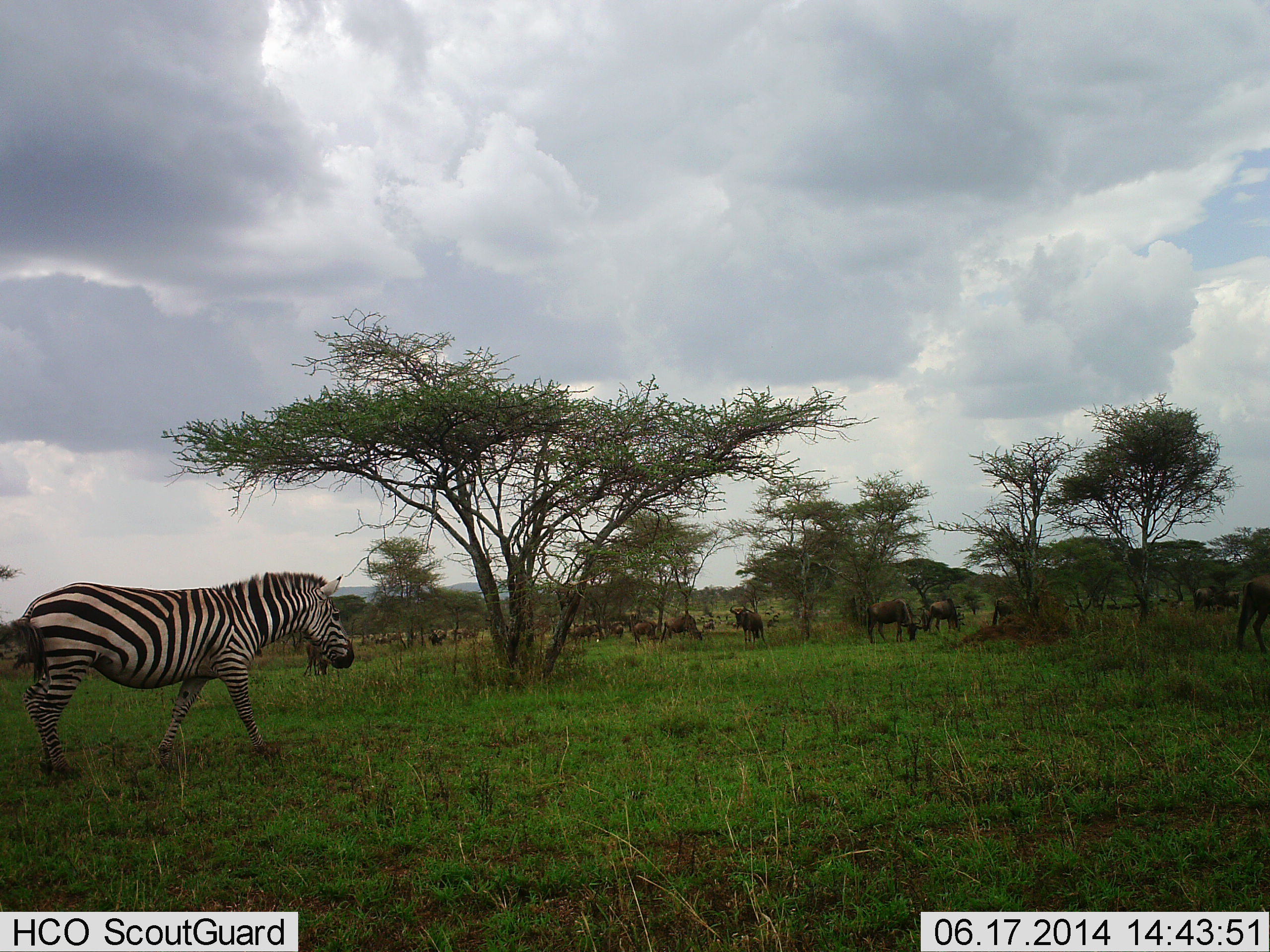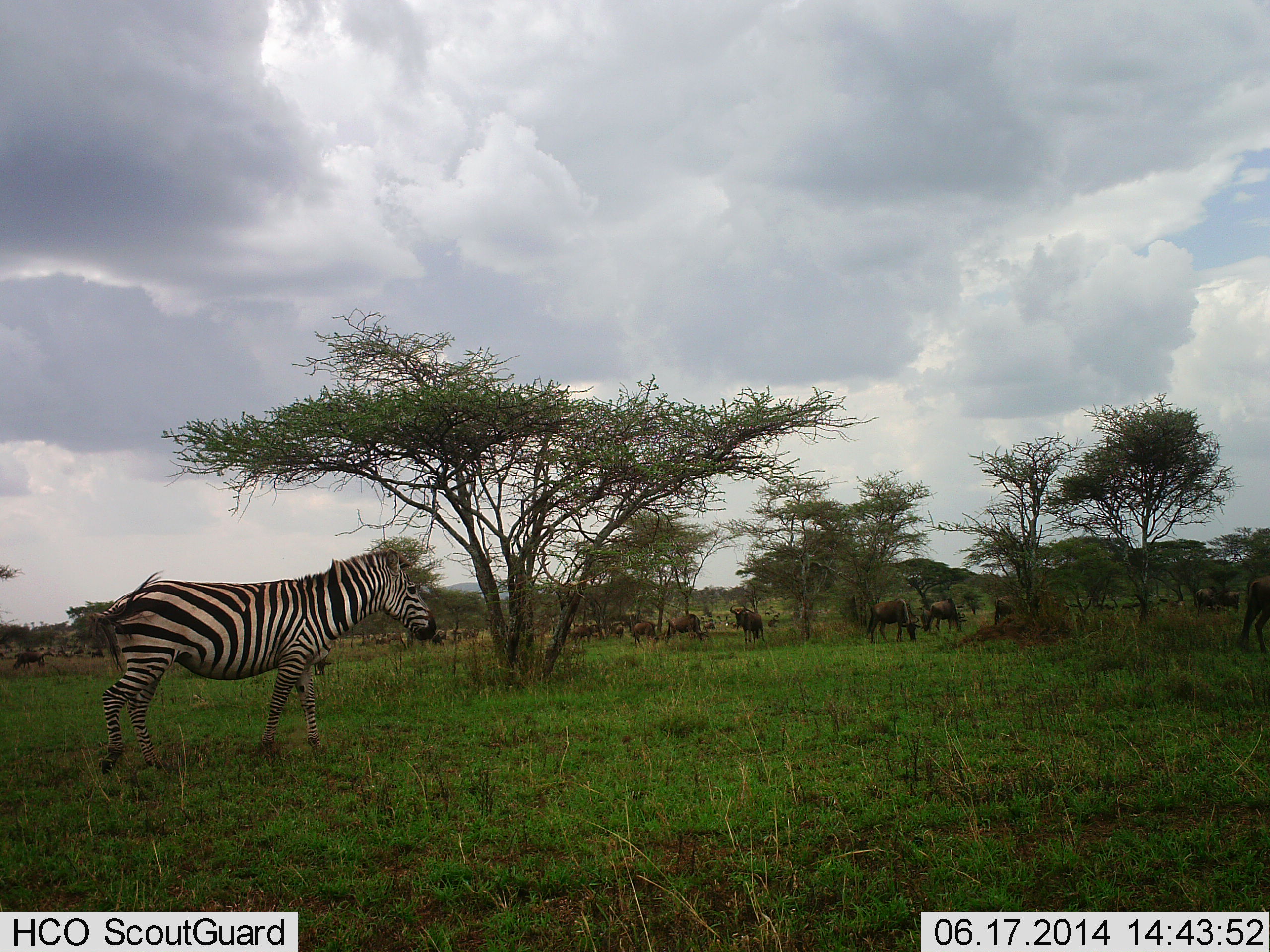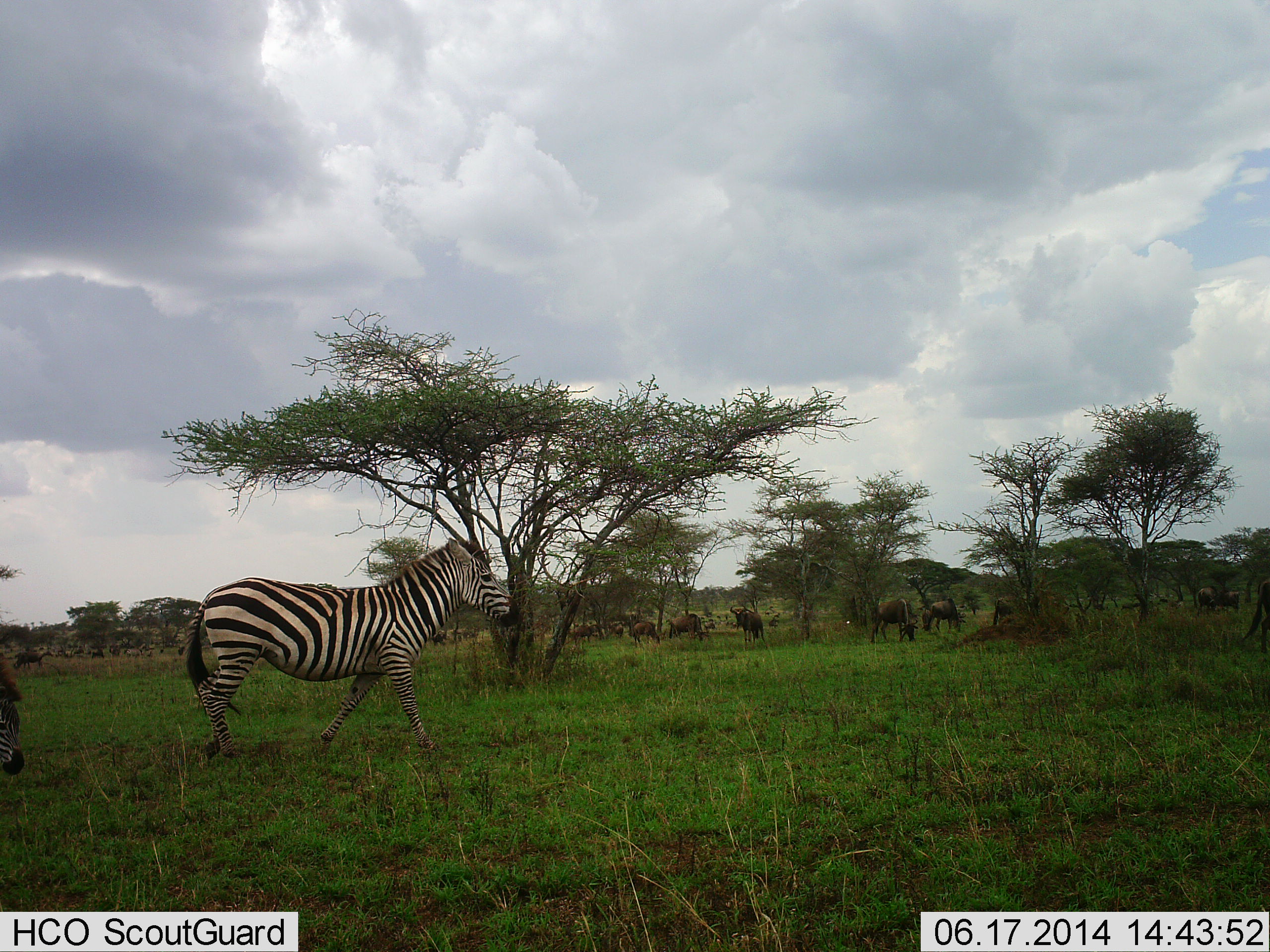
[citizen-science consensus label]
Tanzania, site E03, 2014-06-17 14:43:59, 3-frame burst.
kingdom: Animalia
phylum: Chordata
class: Mammalia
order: Artiodactyla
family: Bovidae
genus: Connochaetes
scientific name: Connochaetes taurinus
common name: blue wildebeest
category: wildebeest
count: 11-50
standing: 40%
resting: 10%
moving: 10%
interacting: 0%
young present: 0%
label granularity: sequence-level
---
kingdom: Animalia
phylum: Chordata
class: Mammalia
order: Perissodactyla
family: Equidae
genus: Equus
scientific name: Equus quagga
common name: plains zebra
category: zebra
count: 1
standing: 15%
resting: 0%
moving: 92%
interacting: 0%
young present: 0%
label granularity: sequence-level